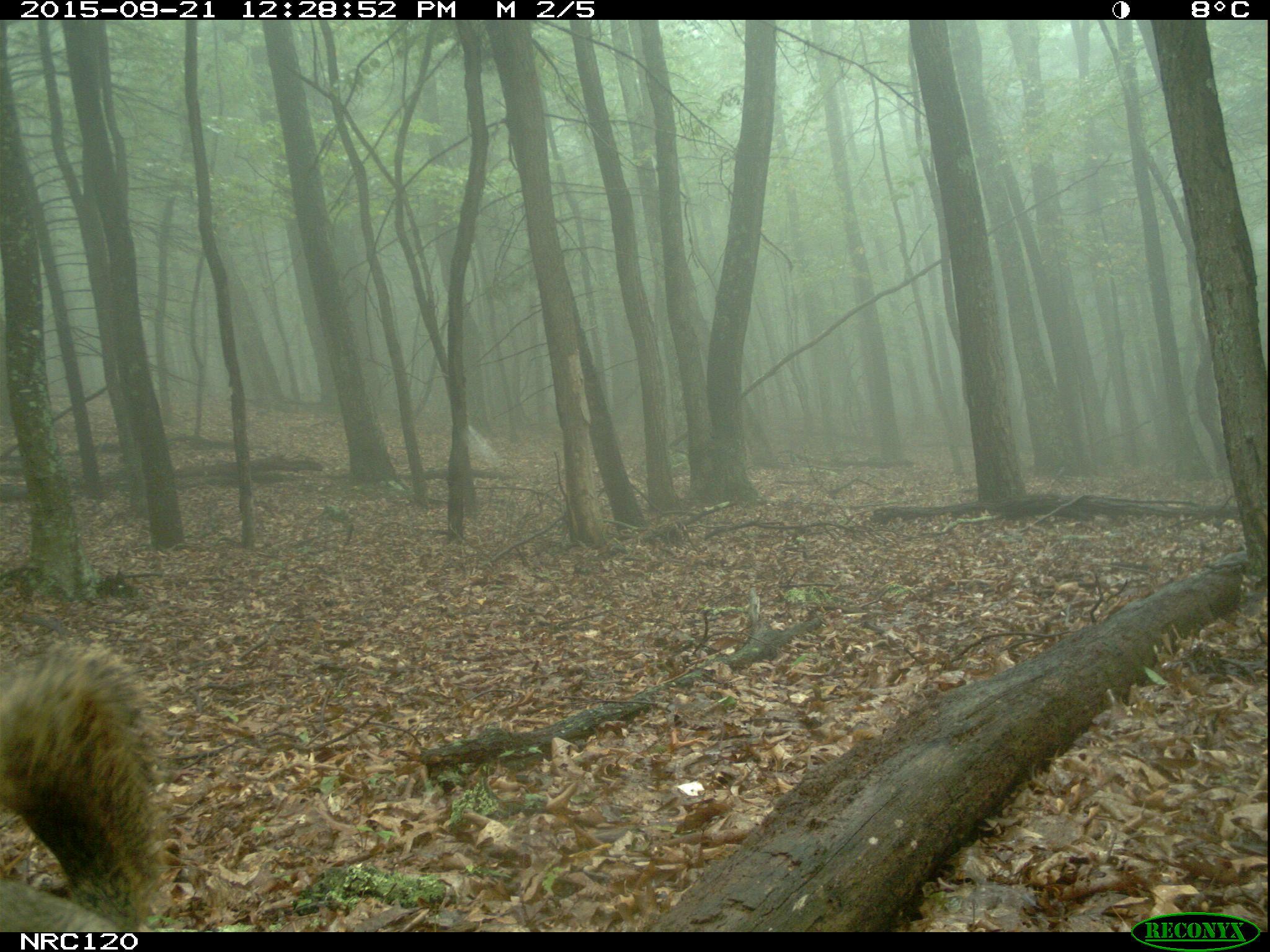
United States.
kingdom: Animalia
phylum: Chordata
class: Mammalia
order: Rodentia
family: Sciuridae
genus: Sciurus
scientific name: Sciurus niger cinereus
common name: eastern fox squirrel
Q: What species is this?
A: Eastern Fox Squirrel (Sciurus niger cinereus).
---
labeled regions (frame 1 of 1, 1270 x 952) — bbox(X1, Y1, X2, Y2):
Eastern Fox Squirrel: bbox(0, 643, 173, 931)